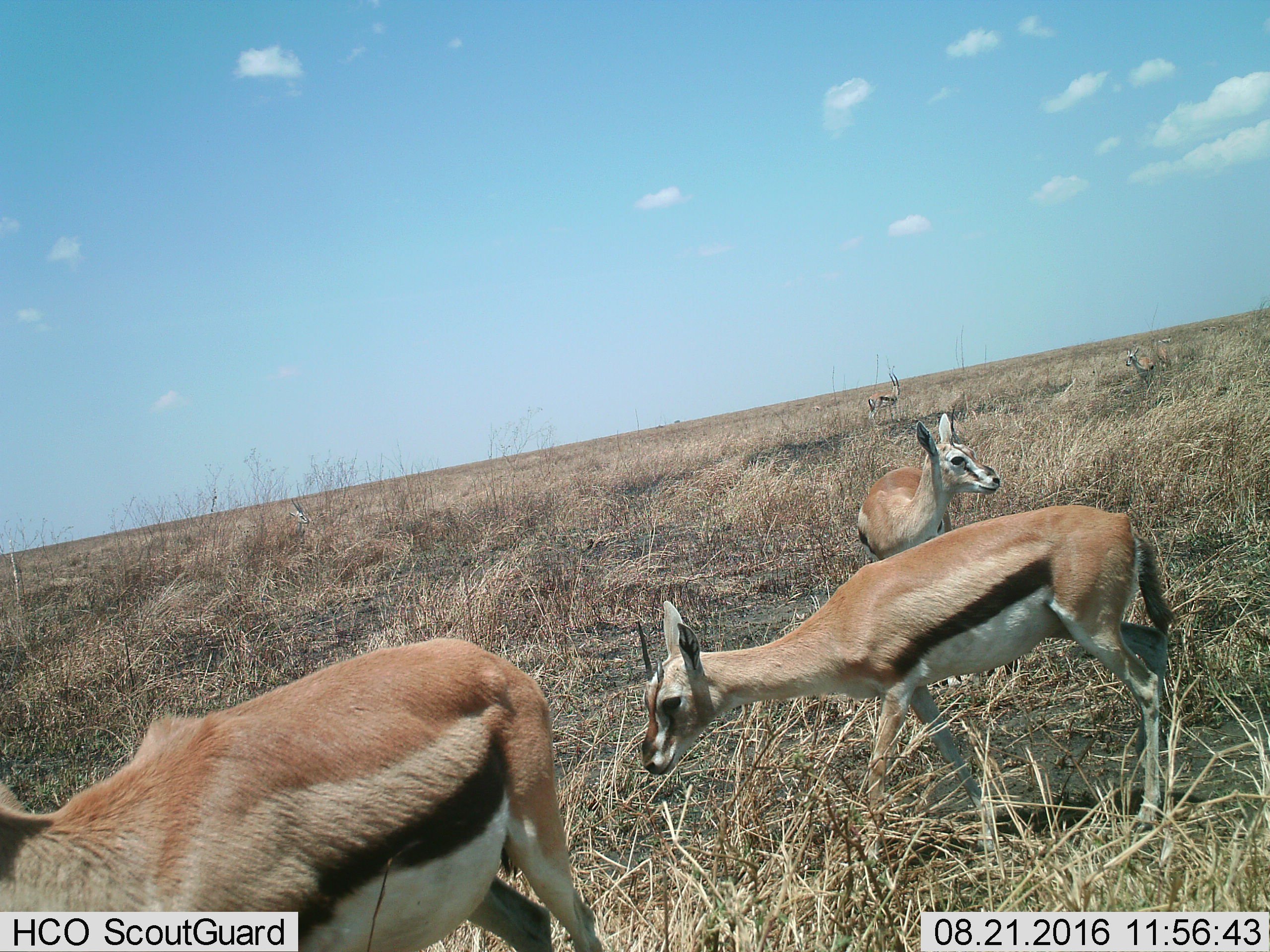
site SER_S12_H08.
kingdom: Animalia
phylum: Chordata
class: Mammalia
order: Artiodactyla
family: Bovidae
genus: Eudorcas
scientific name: Eudorcas thomsonii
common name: thomson's gazelle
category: gazellethomsons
Gazellethomsons (thomson's gazelle) (Eudorcas thomsonii), count 6. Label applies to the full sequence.